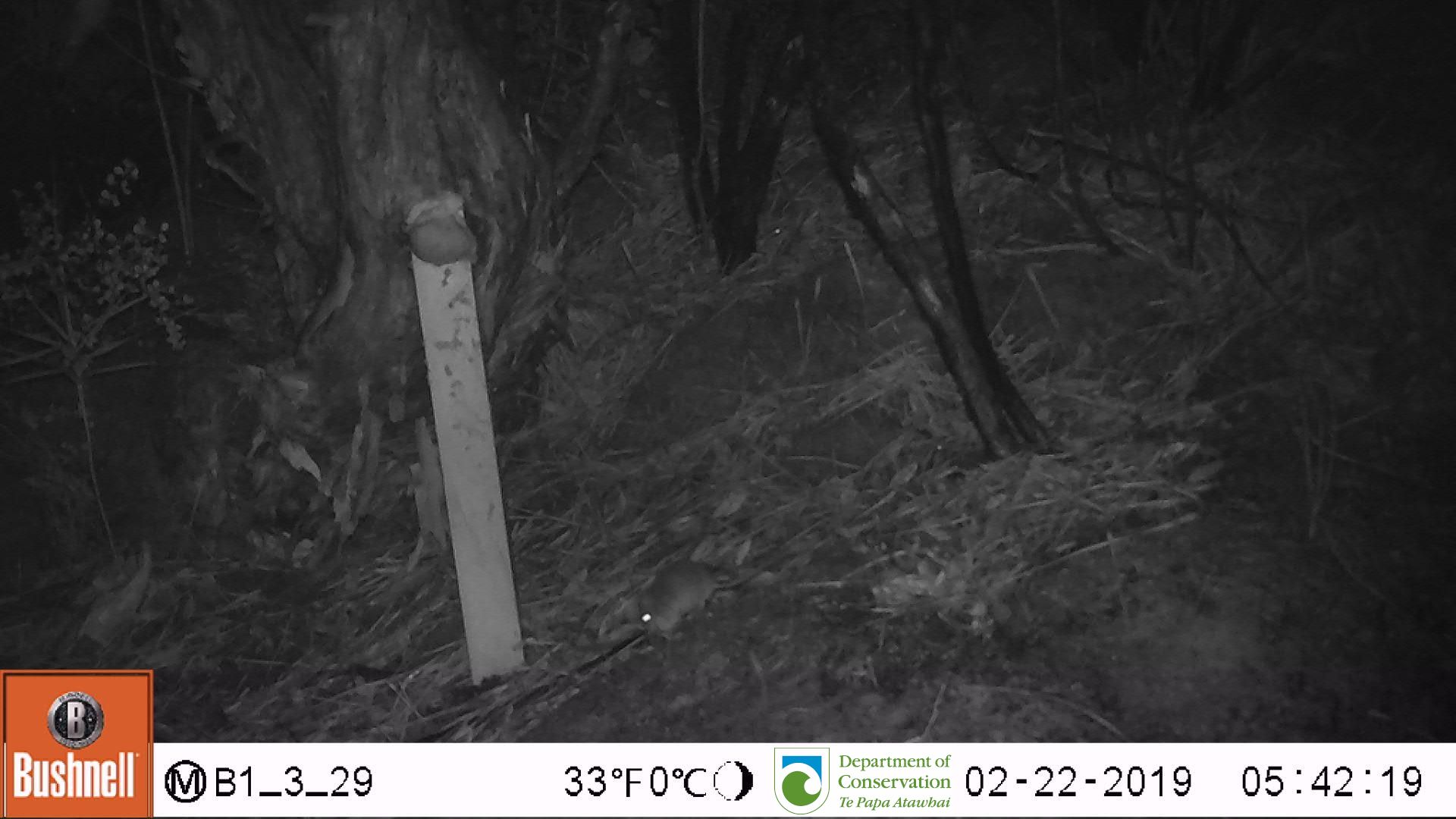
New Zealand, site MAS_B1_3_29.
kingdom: Animalia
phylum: Chordata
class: Mammalia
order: Rodentia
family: Muridae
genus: Mus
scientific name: Mus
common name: mouse